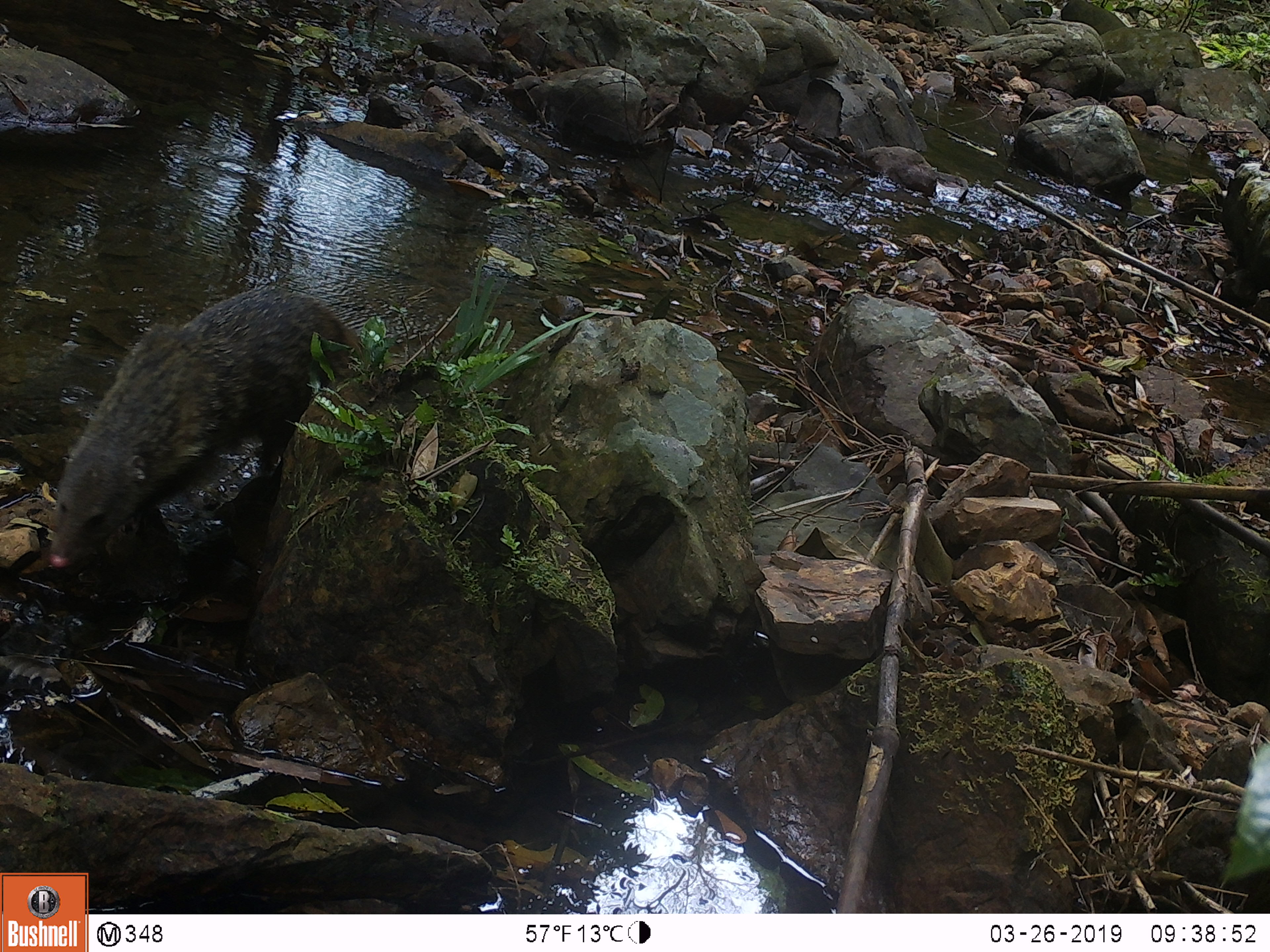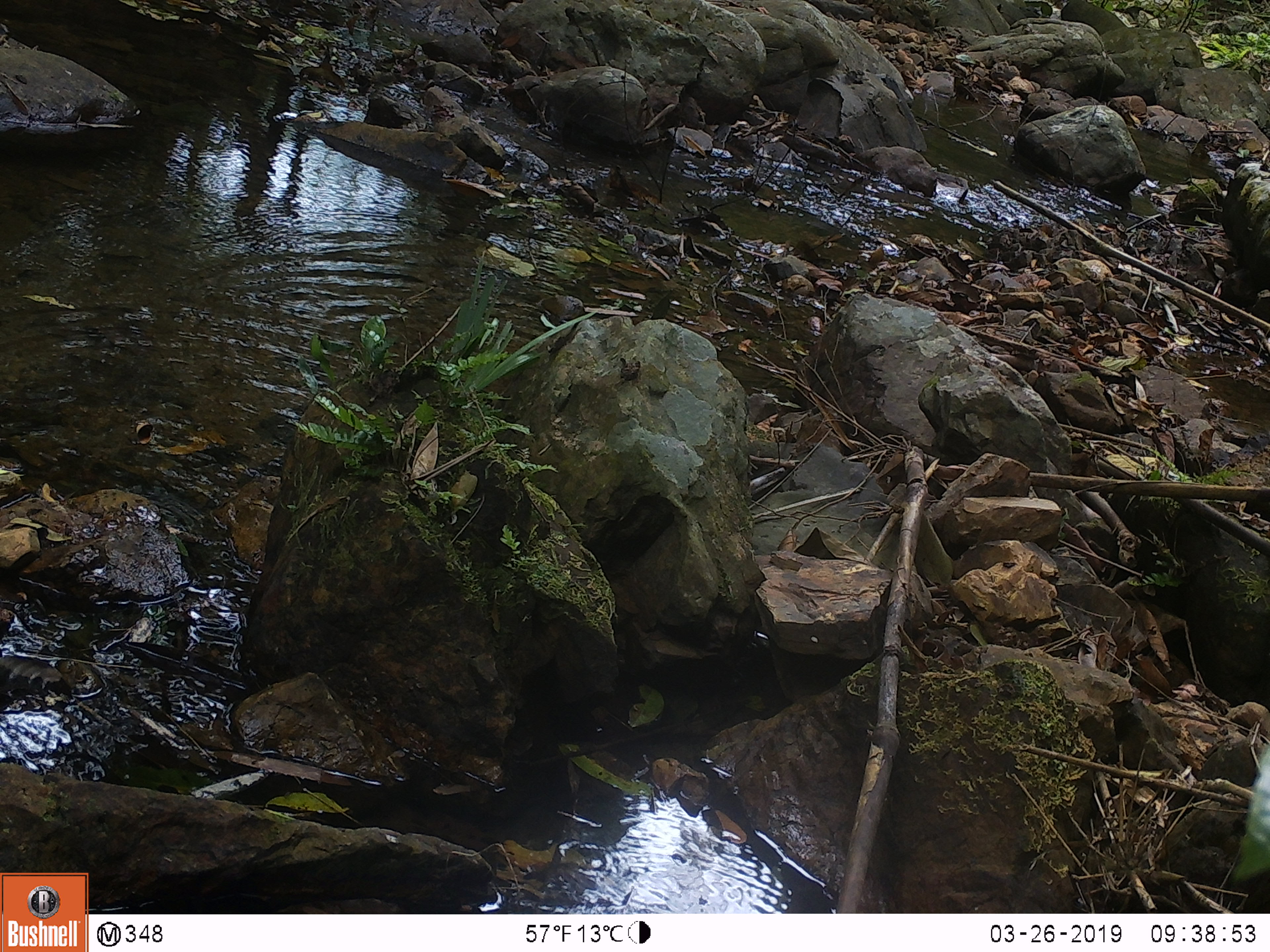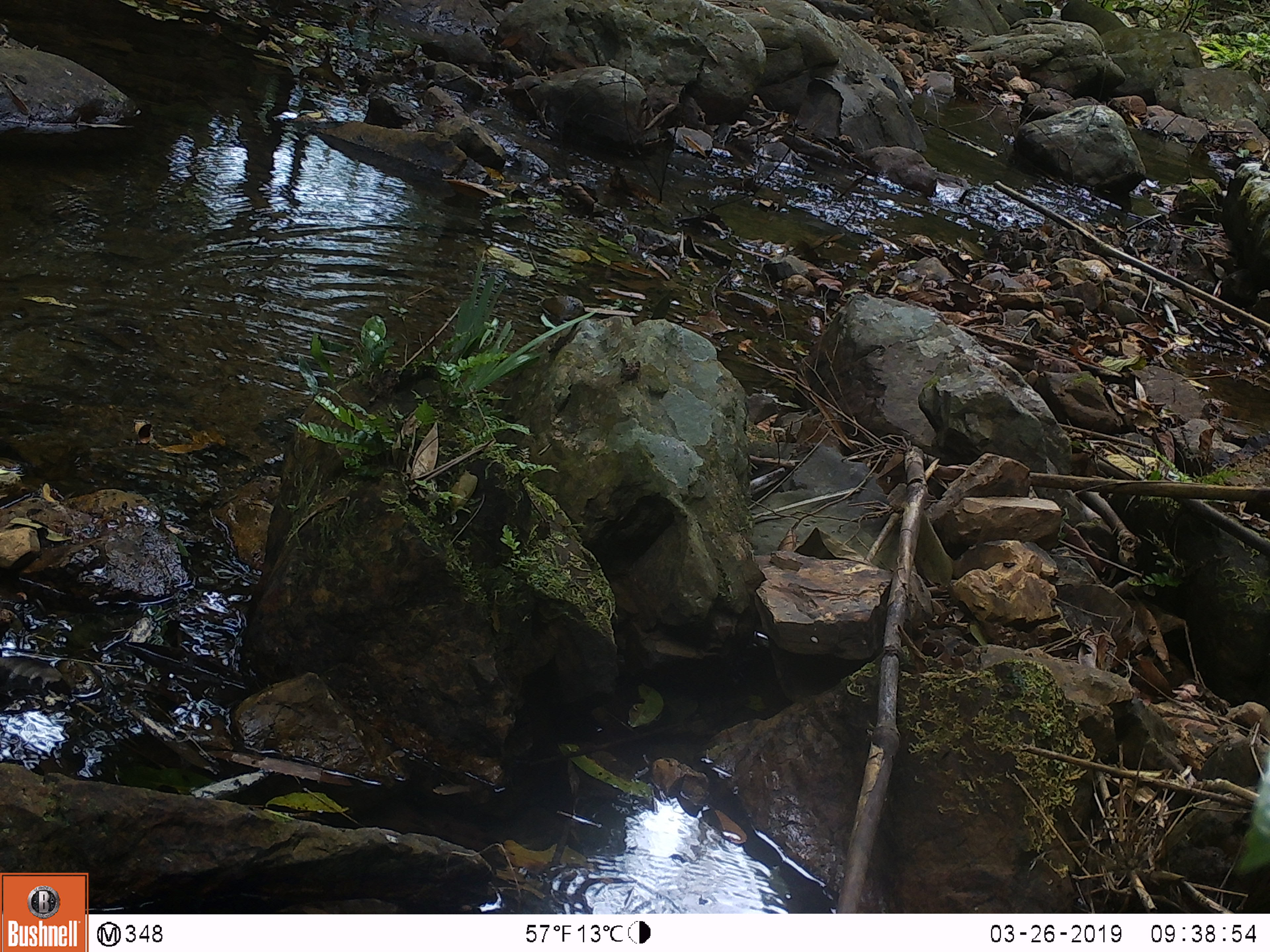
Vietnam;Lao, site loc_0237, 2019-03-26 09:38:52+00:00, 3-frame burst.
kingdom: Animalia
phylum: Chordata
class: Mammalia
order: Carnivora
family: Herpestidae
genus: Urva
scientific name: Urva urva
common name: crab-eating mongoose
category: crab eating mongoose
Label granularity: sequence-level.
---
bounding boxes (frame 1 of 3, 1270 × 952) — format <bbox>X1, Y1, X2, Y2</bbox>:
crab eating mongoose: <bbox>47, 285, 364, 568</bbox>